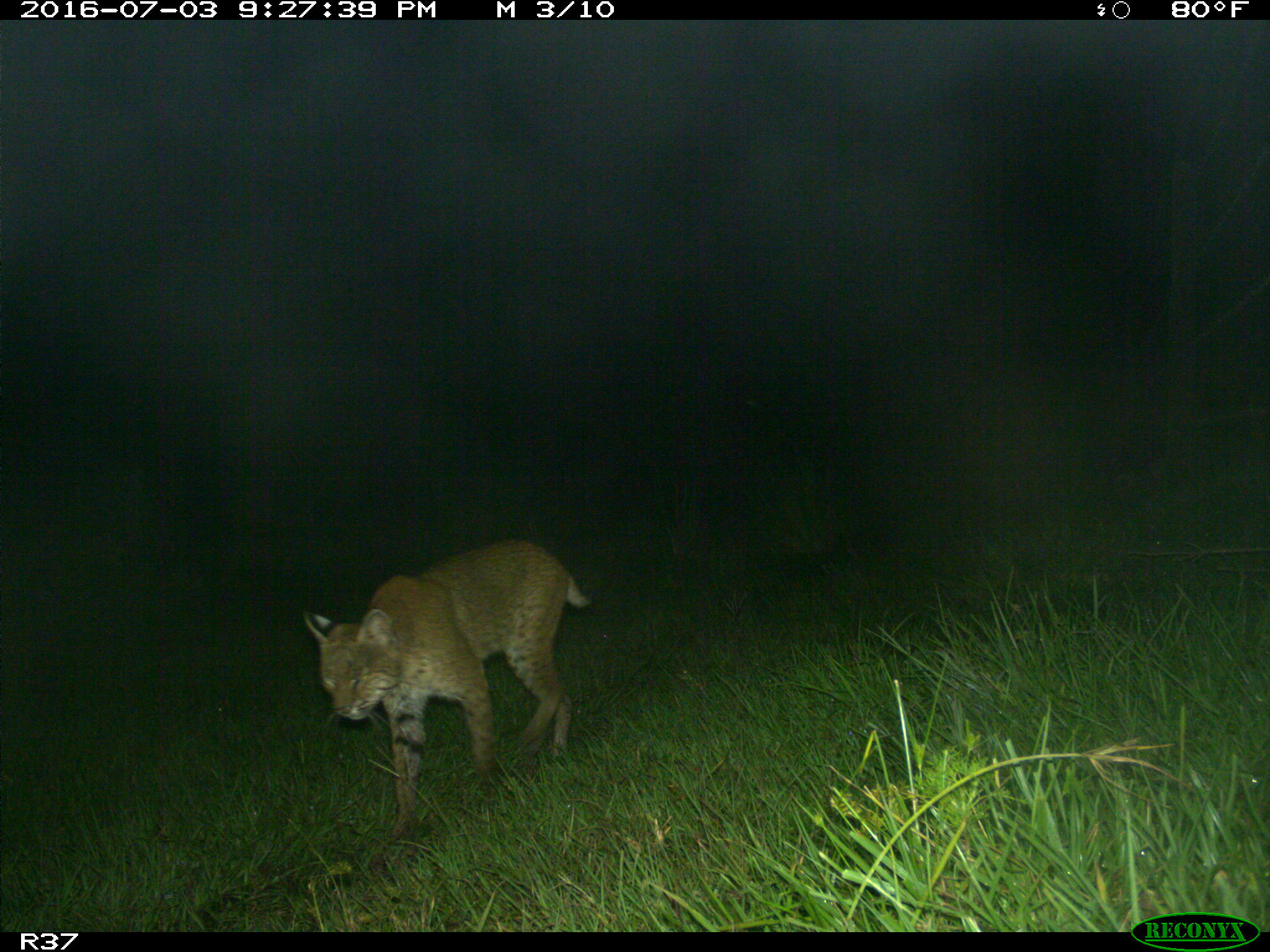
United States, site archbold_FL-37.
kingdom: Animalia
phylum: Chordata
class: Mammalia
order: Carnivora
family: Felidae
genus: Lynx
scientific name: Lynx rufus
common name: bobcat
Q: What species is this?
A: Lynx rufus (bobcat).